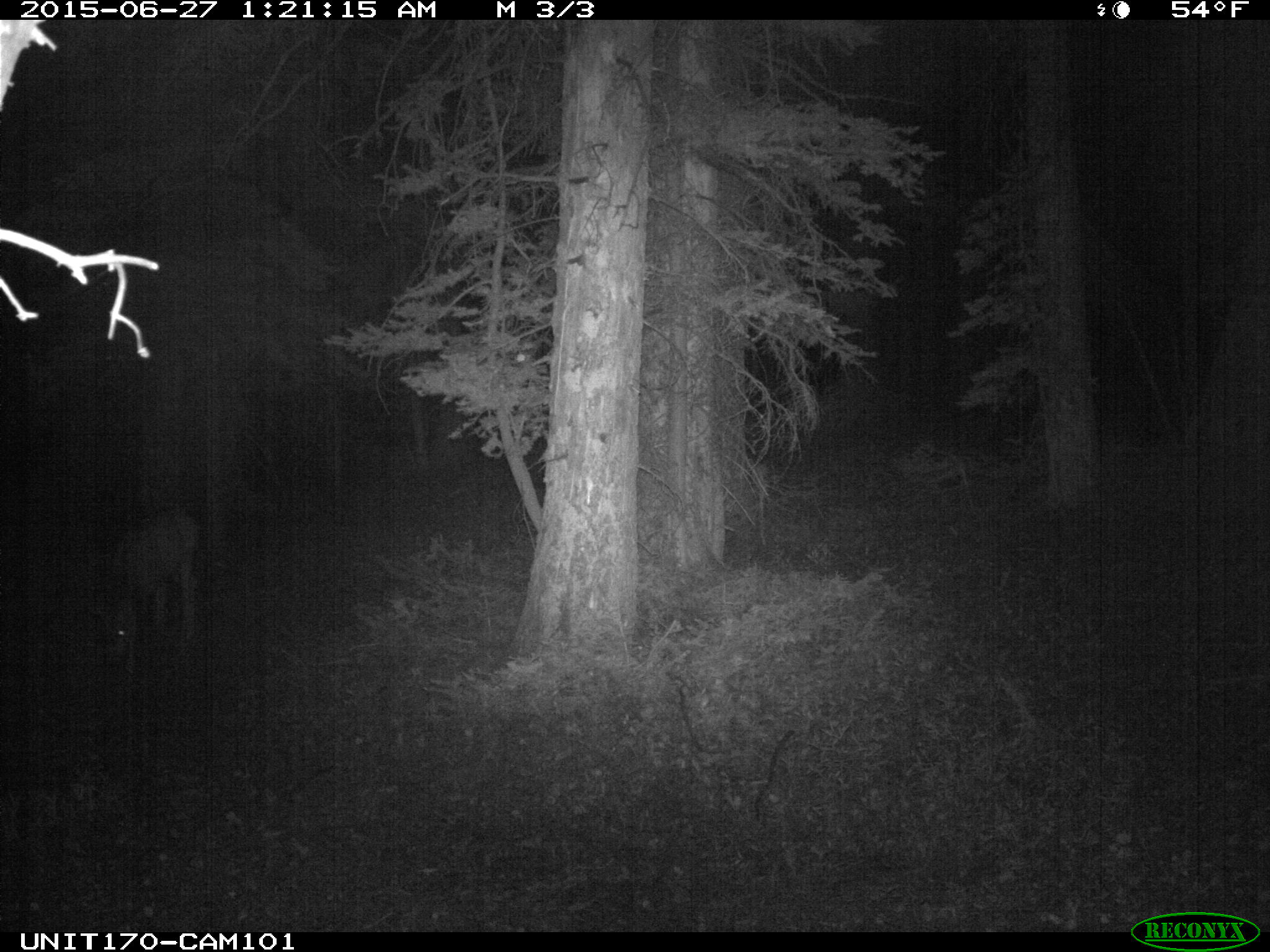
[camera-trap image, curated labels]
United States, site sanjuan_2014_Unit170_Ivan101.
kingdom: Animalia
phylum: Chordata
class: Mammalia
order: Artiodactyla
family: Cervidae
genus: Odocoileus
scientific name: Odocoileus hemionus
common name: mule deer